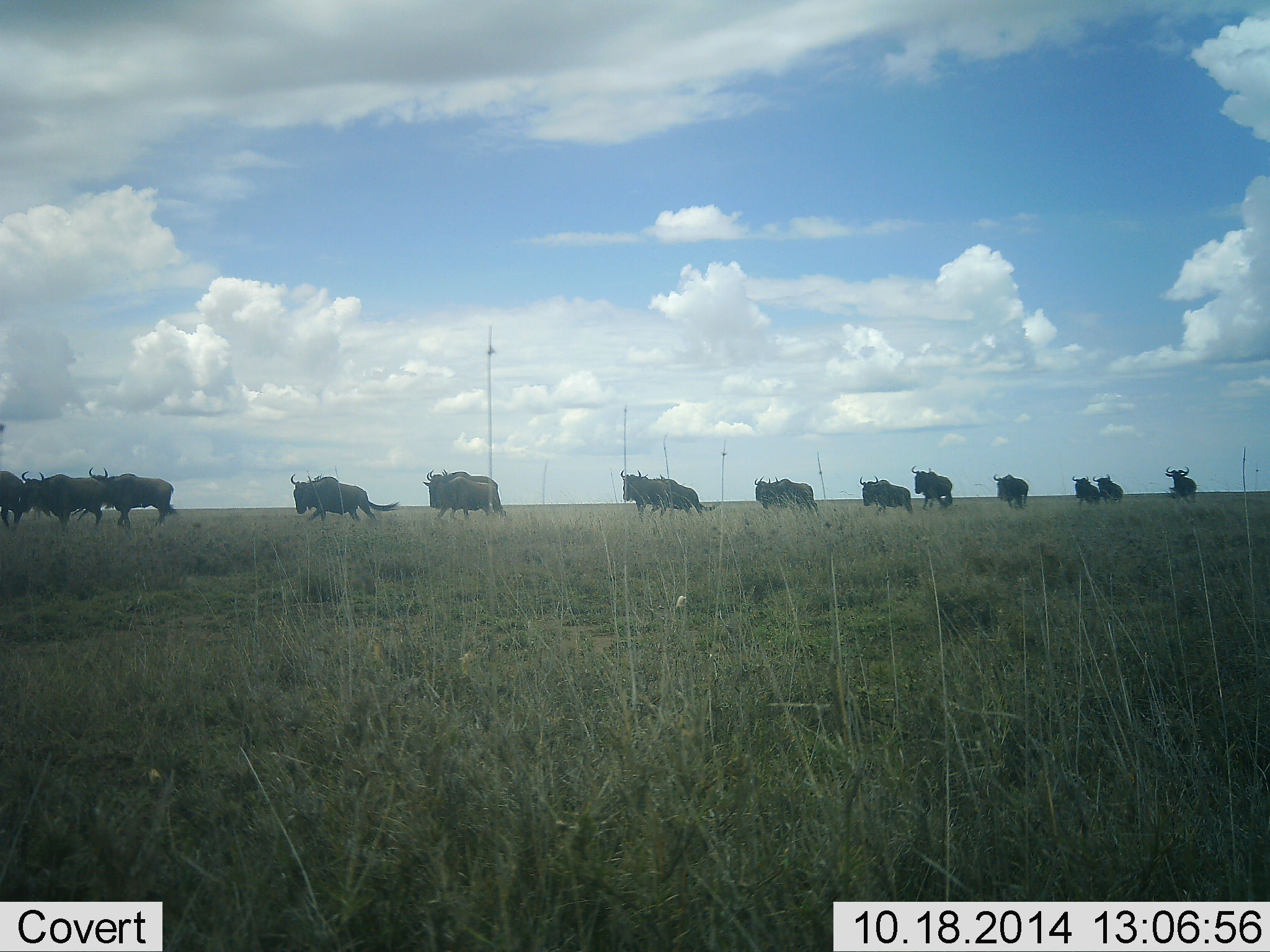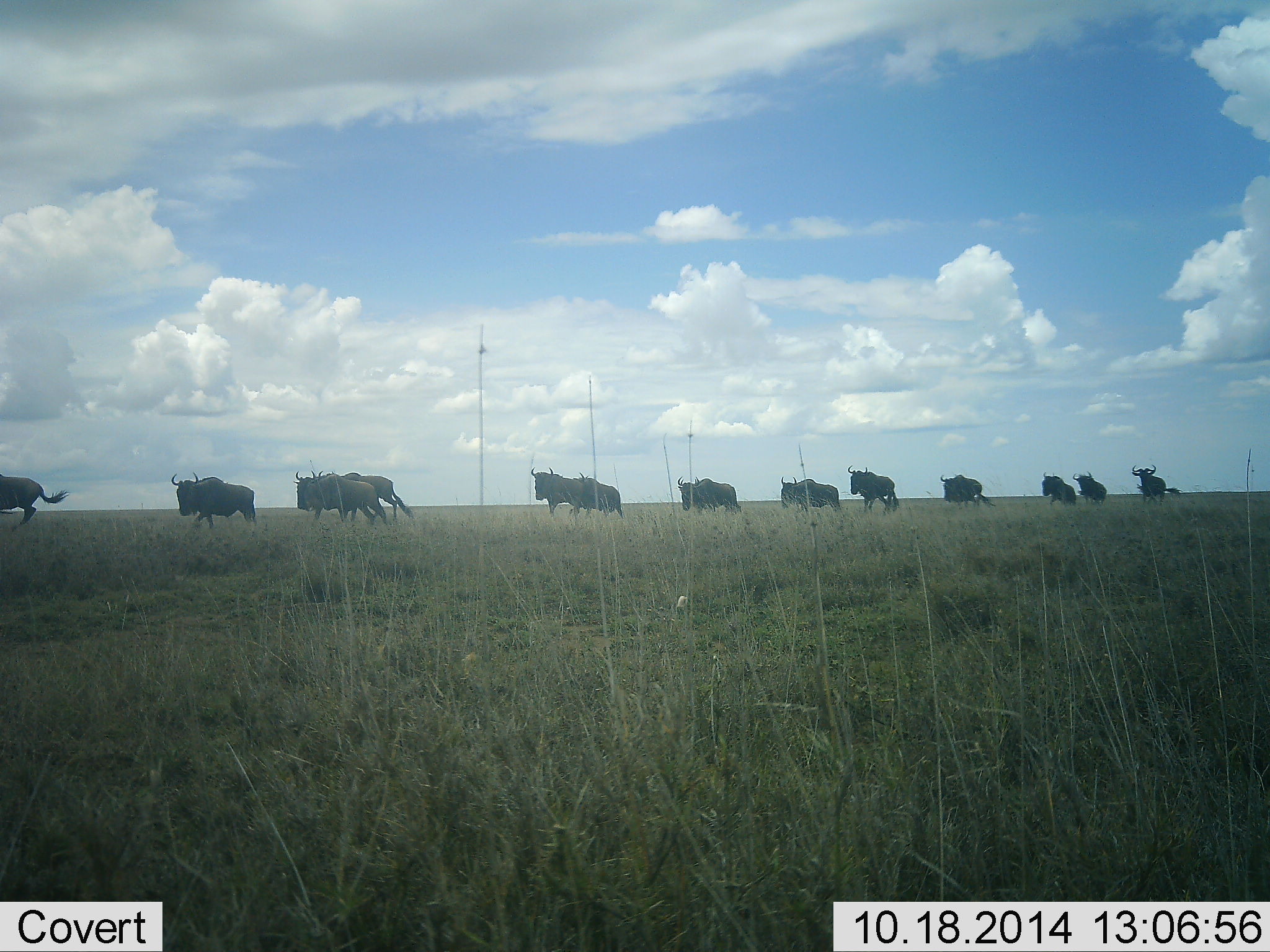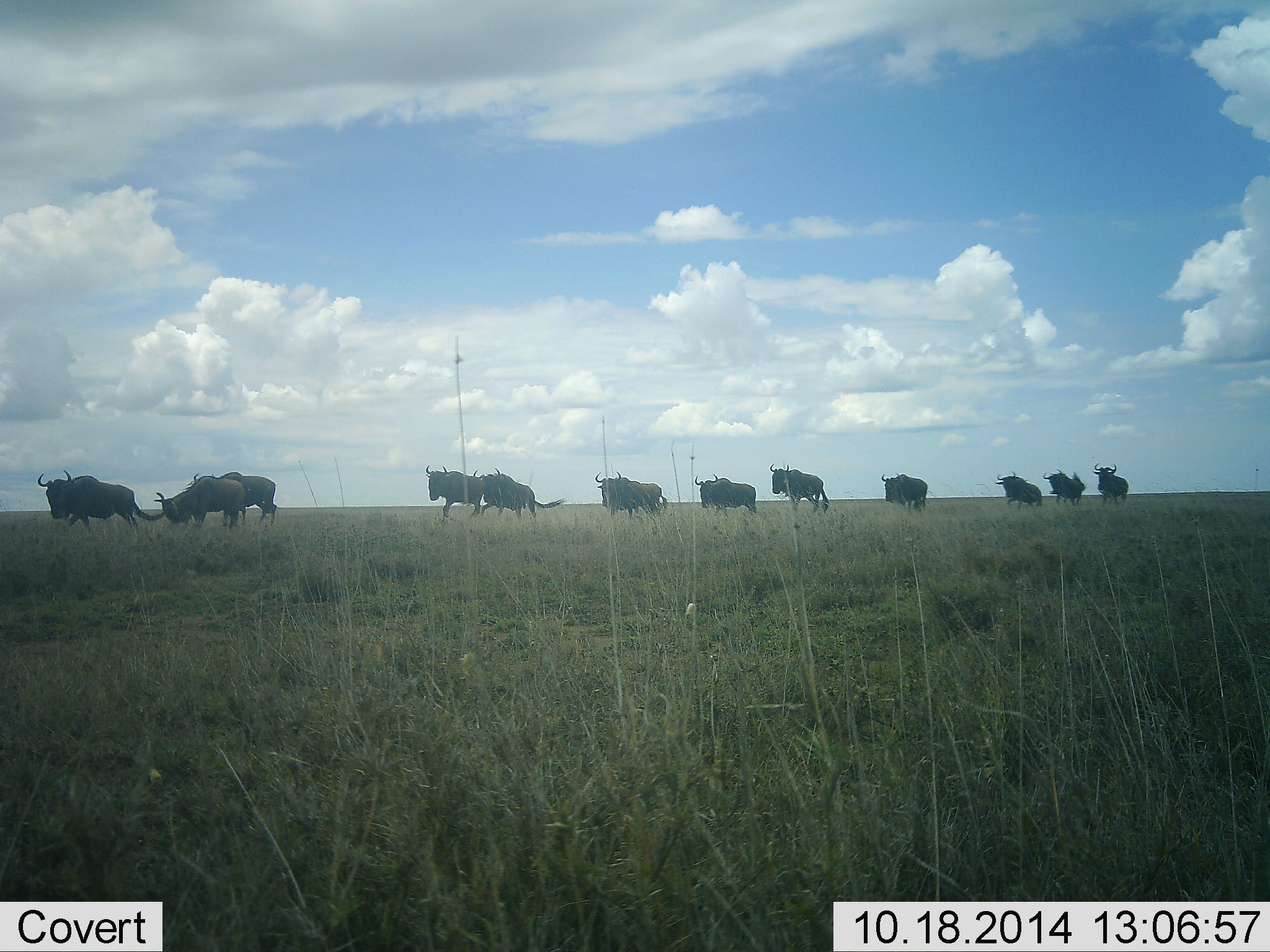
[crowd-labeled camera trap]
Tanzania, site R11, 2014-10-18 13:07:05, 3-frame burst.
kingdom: Animalia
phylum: Chordata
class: Mammalia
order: Artiodactyla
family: Bovidae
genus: Connochaetes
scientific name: Connochaetes taurinus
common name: blue wildebeest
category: wildebeest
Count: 11-50.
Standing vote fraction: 0%.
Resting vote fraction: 0%.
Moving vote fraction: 100%.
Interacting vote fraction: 0%.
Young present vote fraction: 0%.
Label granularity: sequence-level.